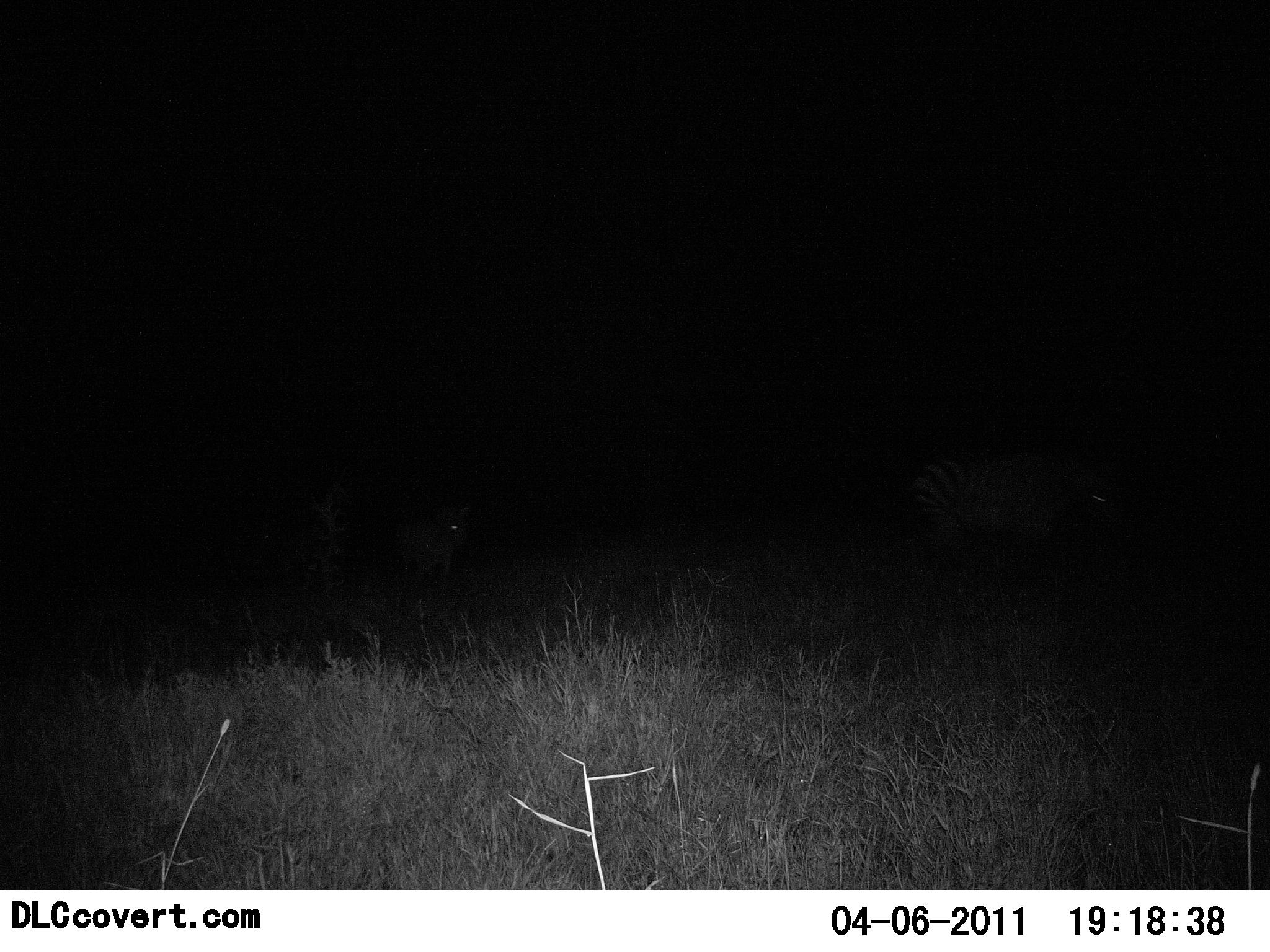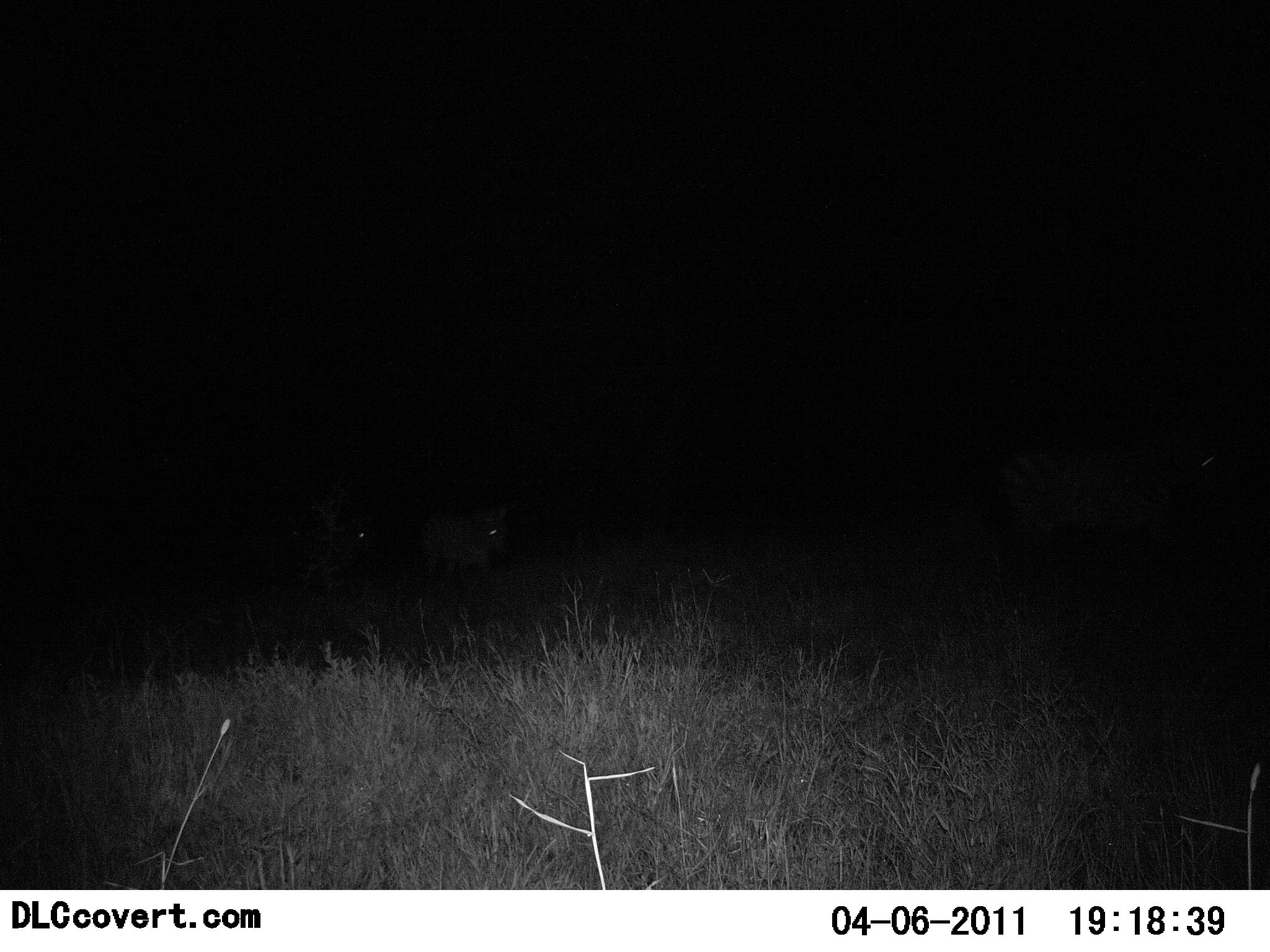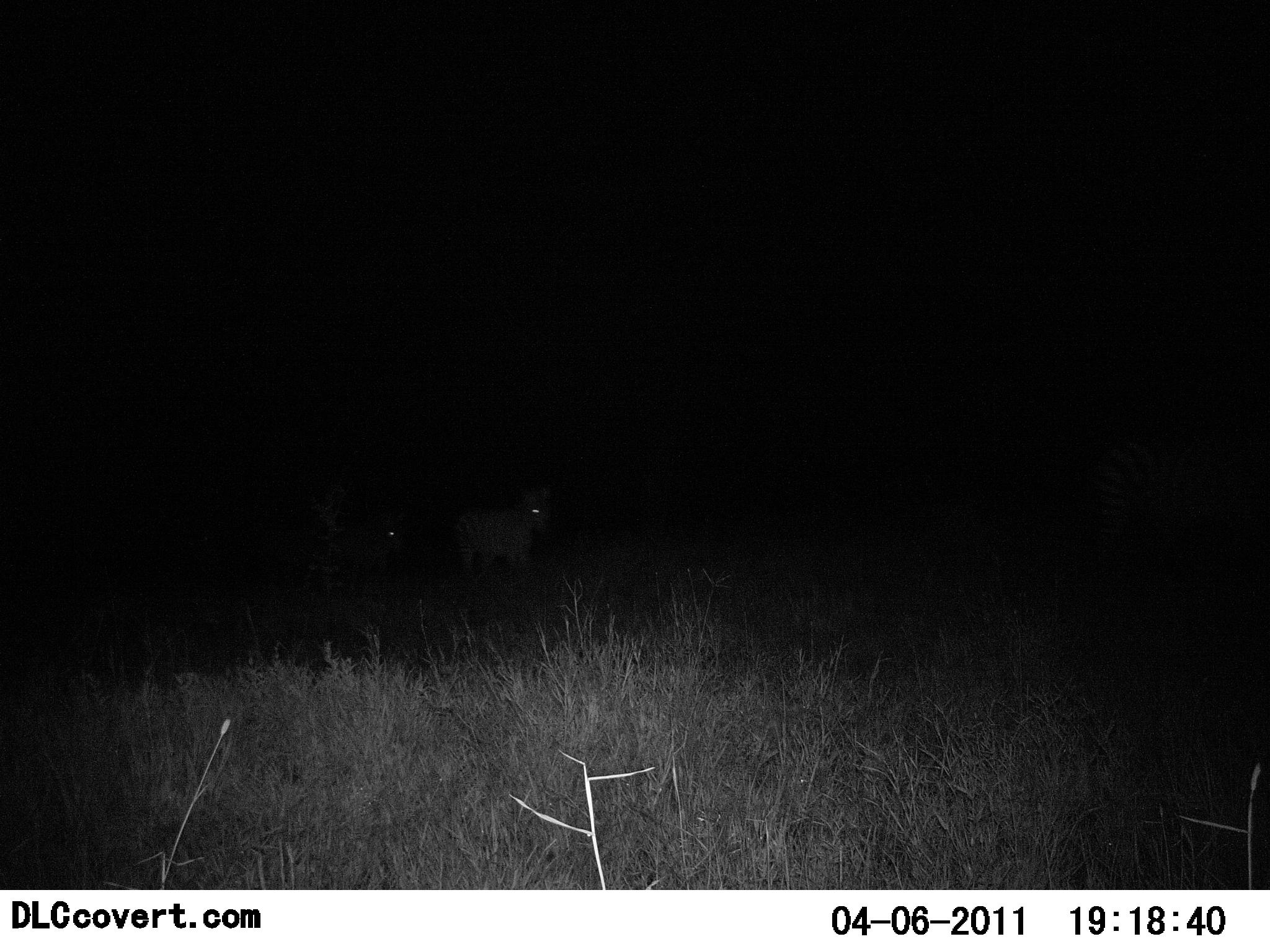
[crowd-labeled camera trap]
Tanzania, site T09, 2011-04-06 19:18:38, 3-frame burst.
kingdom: Animalia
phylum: Chordata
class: Mammalia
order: Perissodactyla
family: Equidae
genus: Equus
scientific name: Equus quagga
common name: plains zebra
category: zebra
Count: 3.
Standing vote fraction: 0%.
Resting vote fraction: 0%.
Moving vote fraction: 100%.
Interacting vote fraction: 0%.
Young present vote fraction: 0%.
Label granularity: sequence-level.